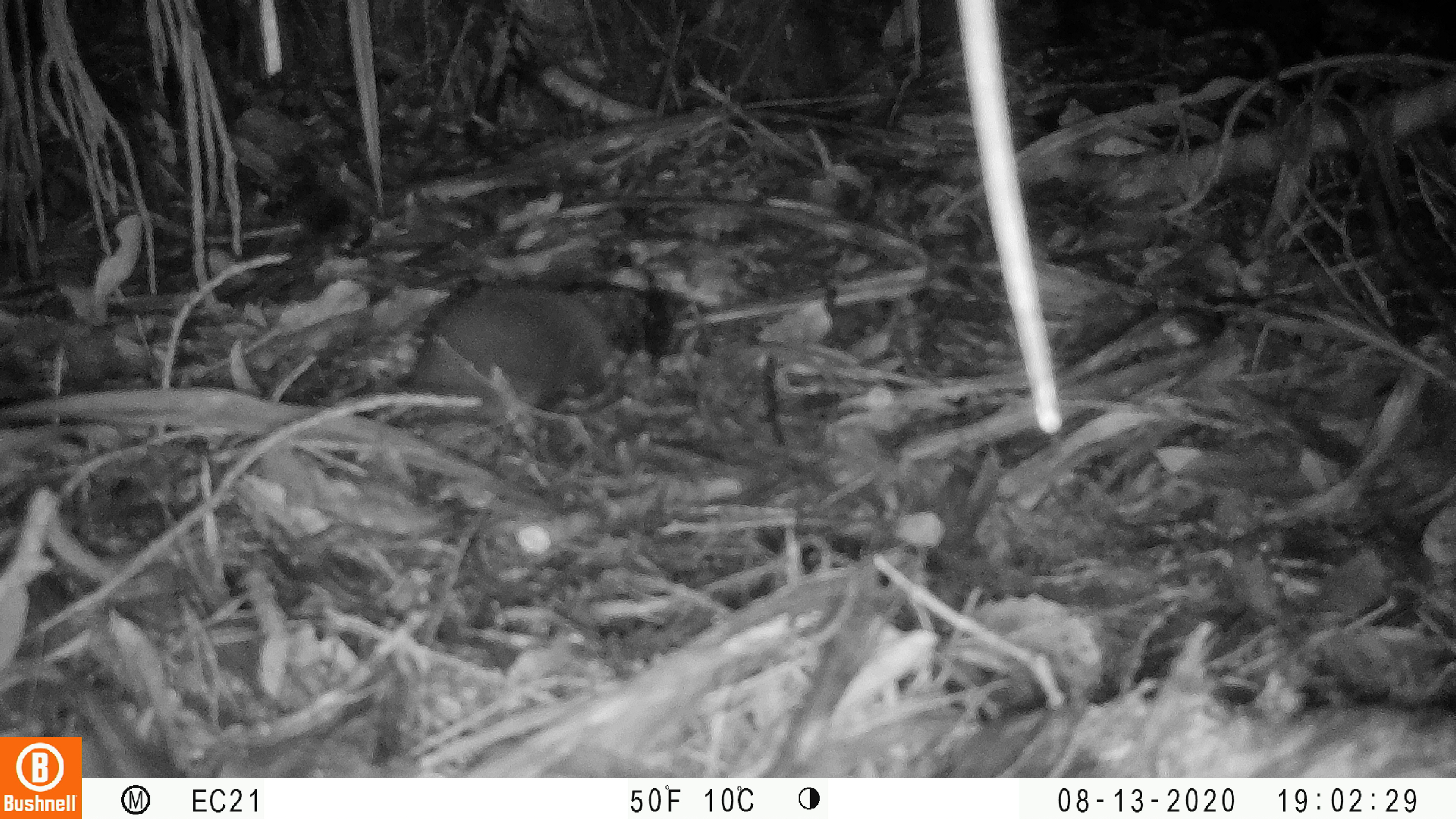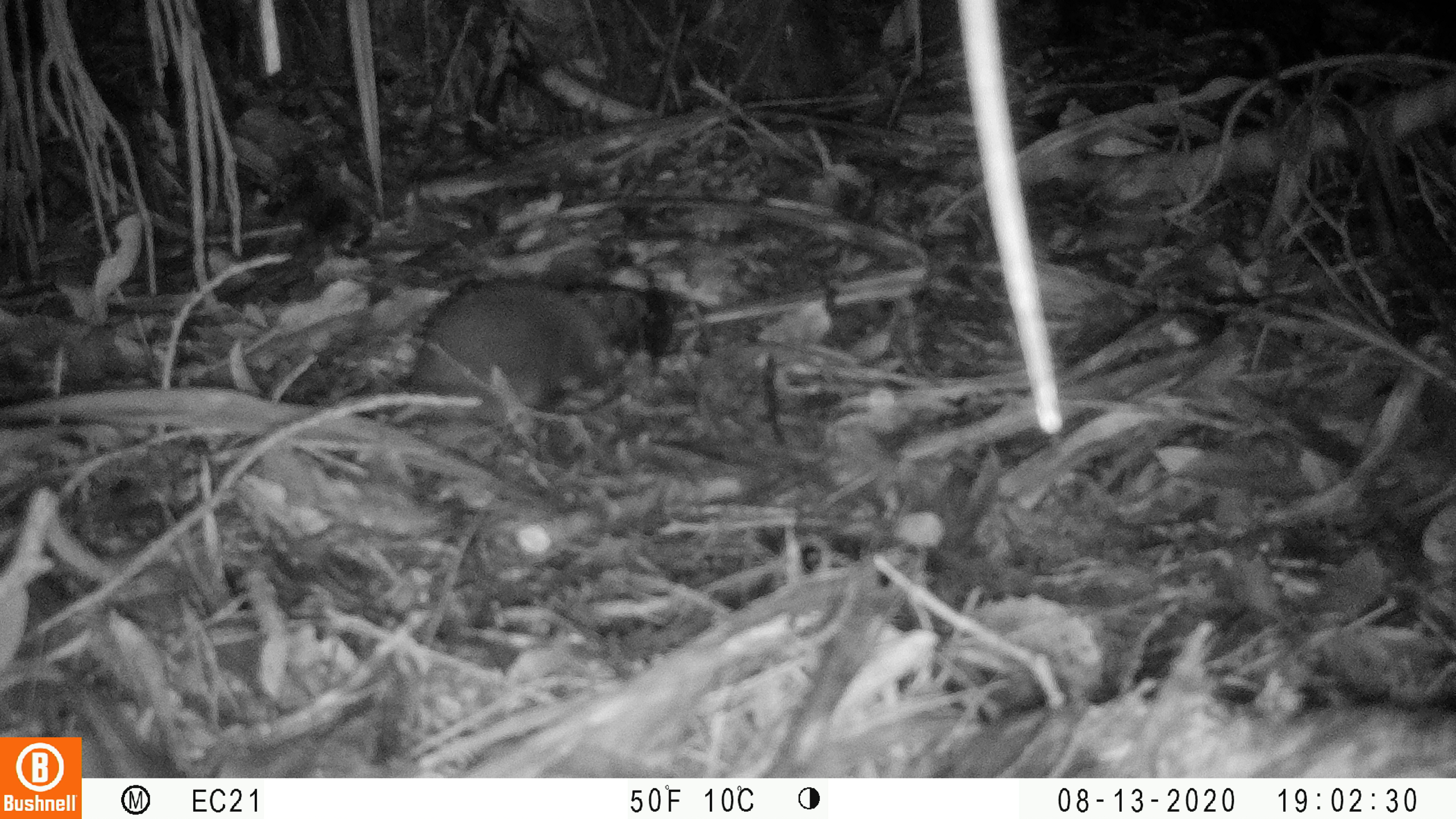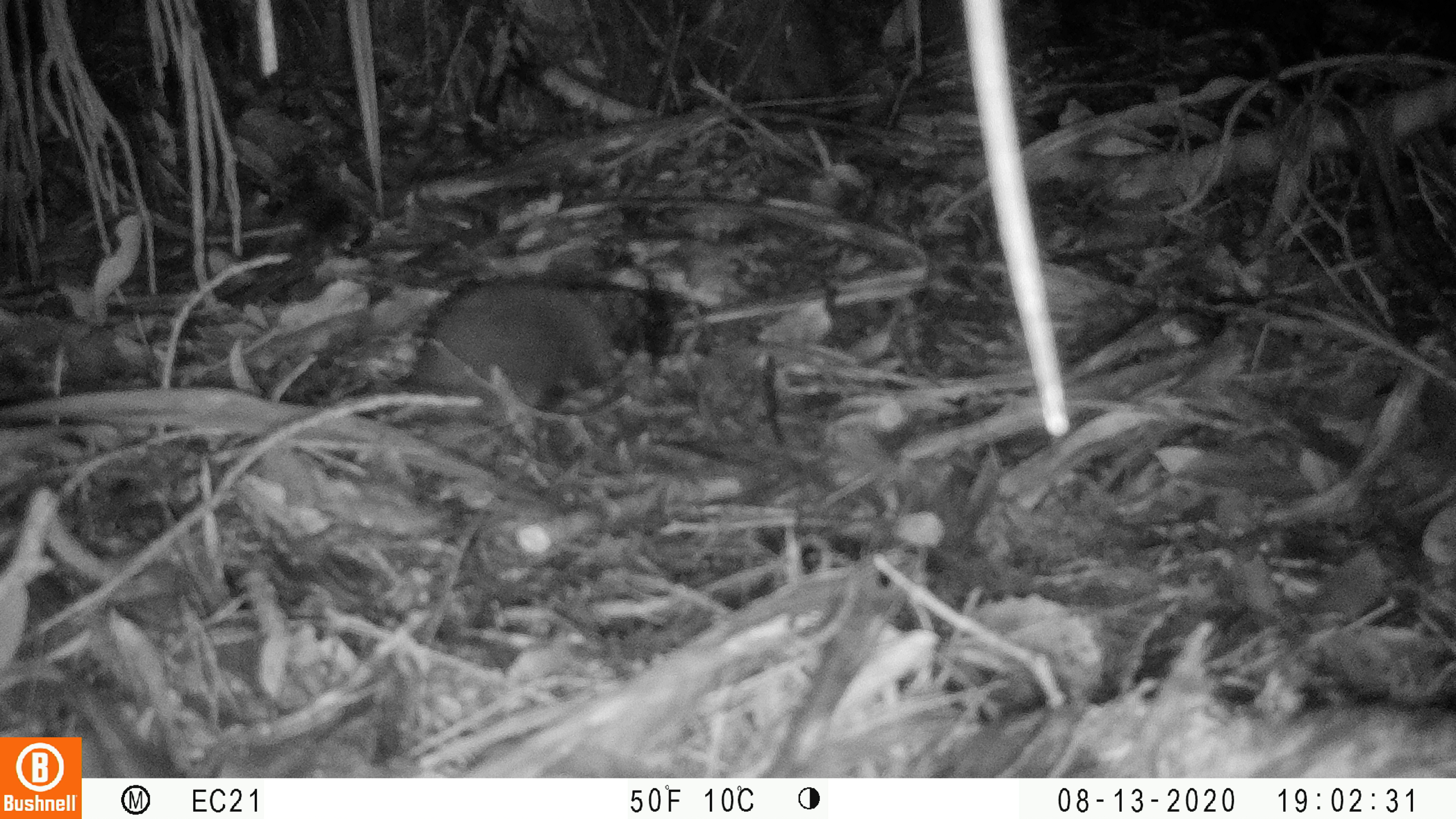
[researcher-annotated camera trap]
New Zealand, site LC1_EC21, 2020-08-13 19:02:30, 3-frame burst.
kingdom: Animalia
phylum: Chordata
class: Mammalia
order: Rodentia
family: Muridae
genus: Rattus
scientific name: Rattus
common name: rat